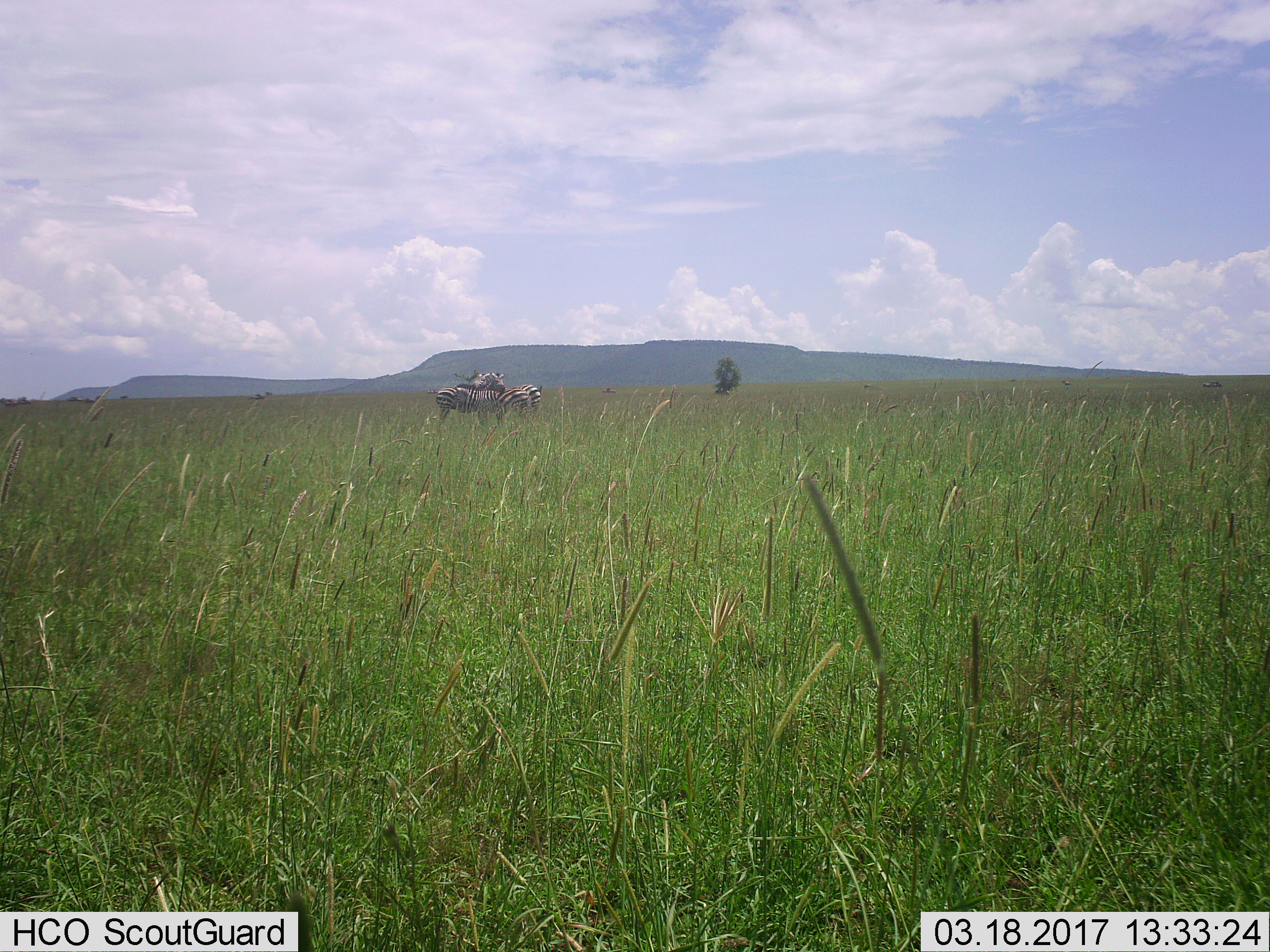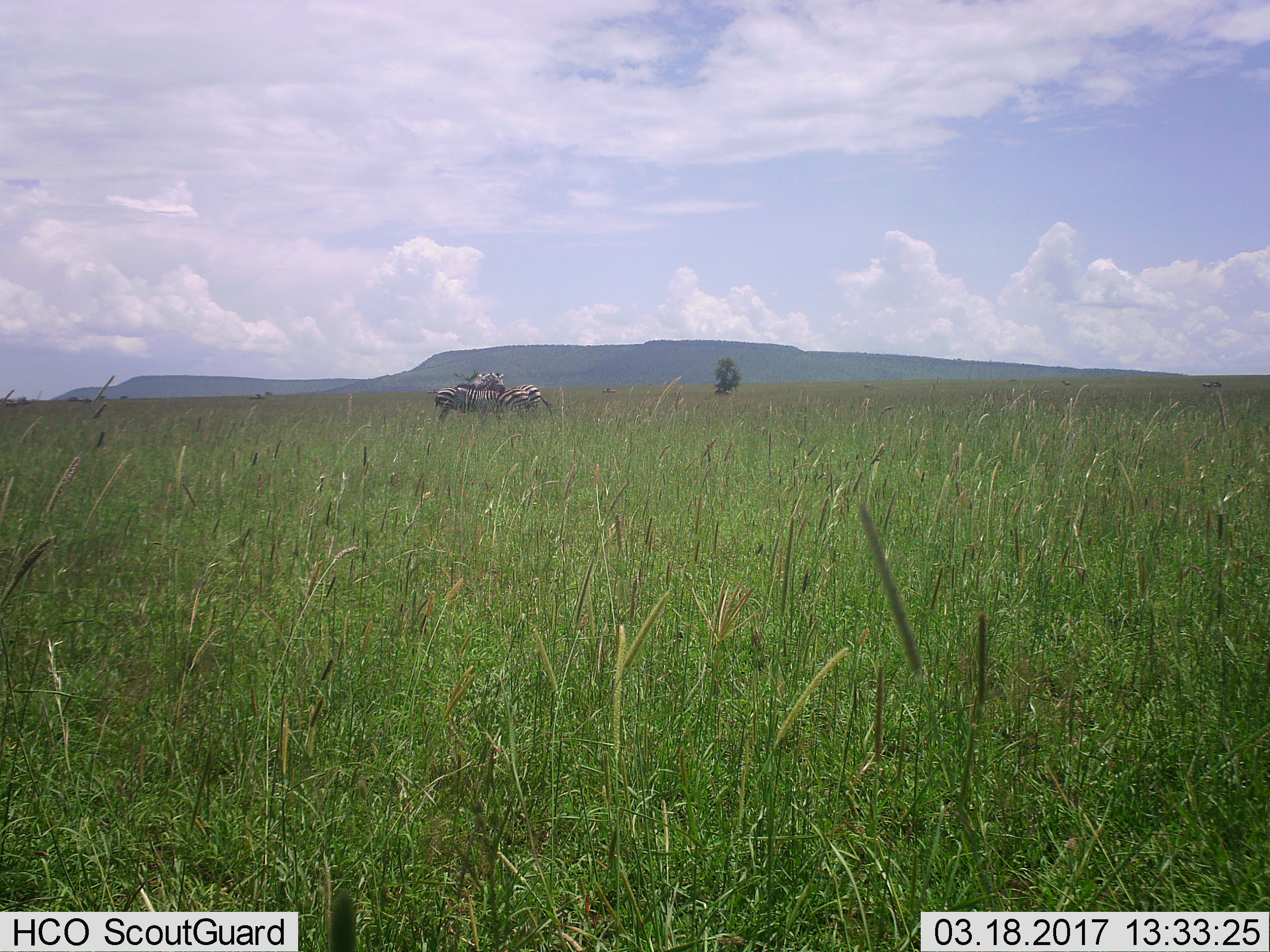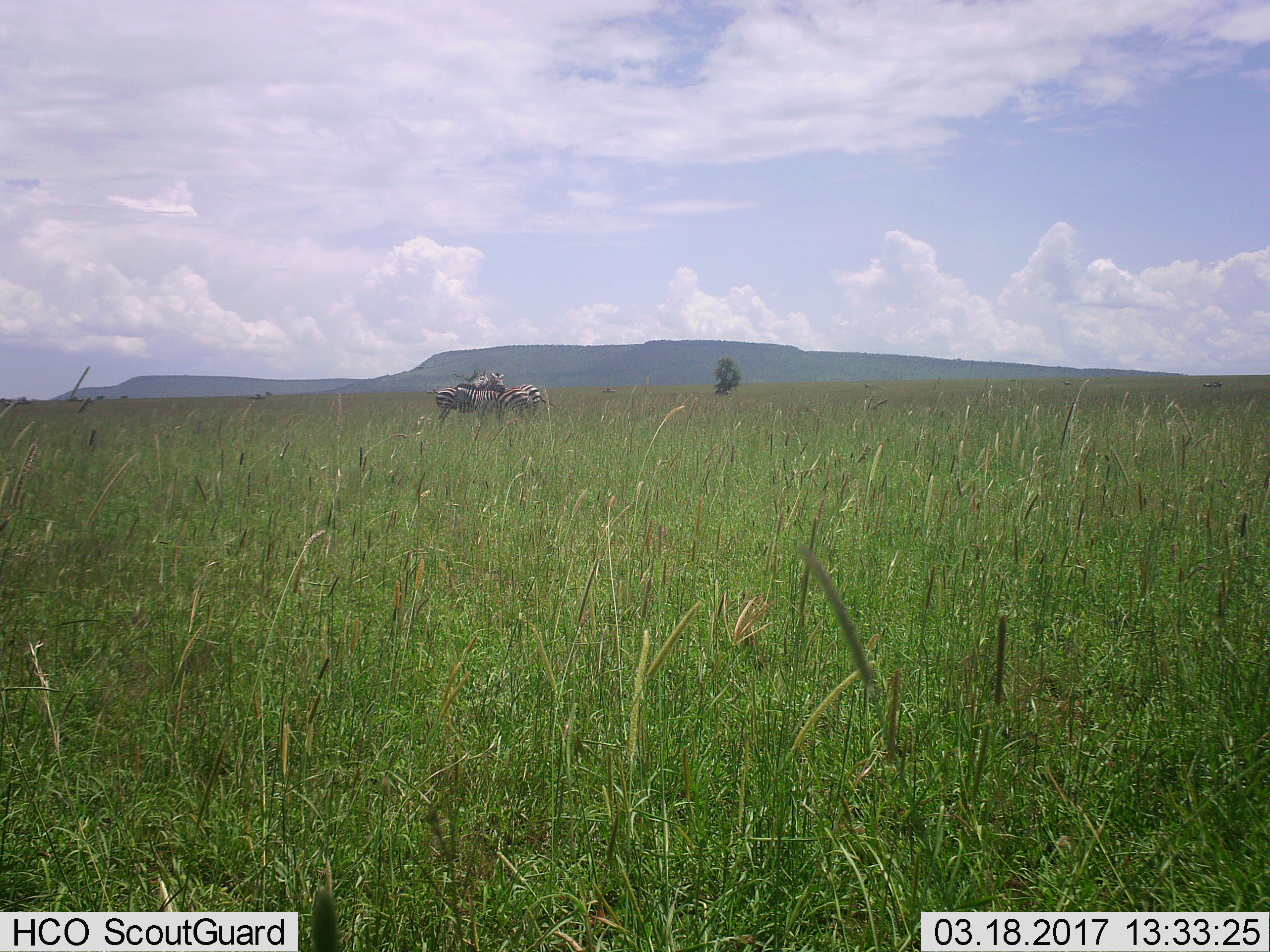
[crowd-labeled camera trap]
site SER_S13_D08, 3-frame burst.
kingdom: Animalia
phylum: Chordata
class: Mammalia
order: Perissodactyla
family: Equidae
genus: Equus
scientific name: Equus quagga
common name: plains zebra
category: zebraplains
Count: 4.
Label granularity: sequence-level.